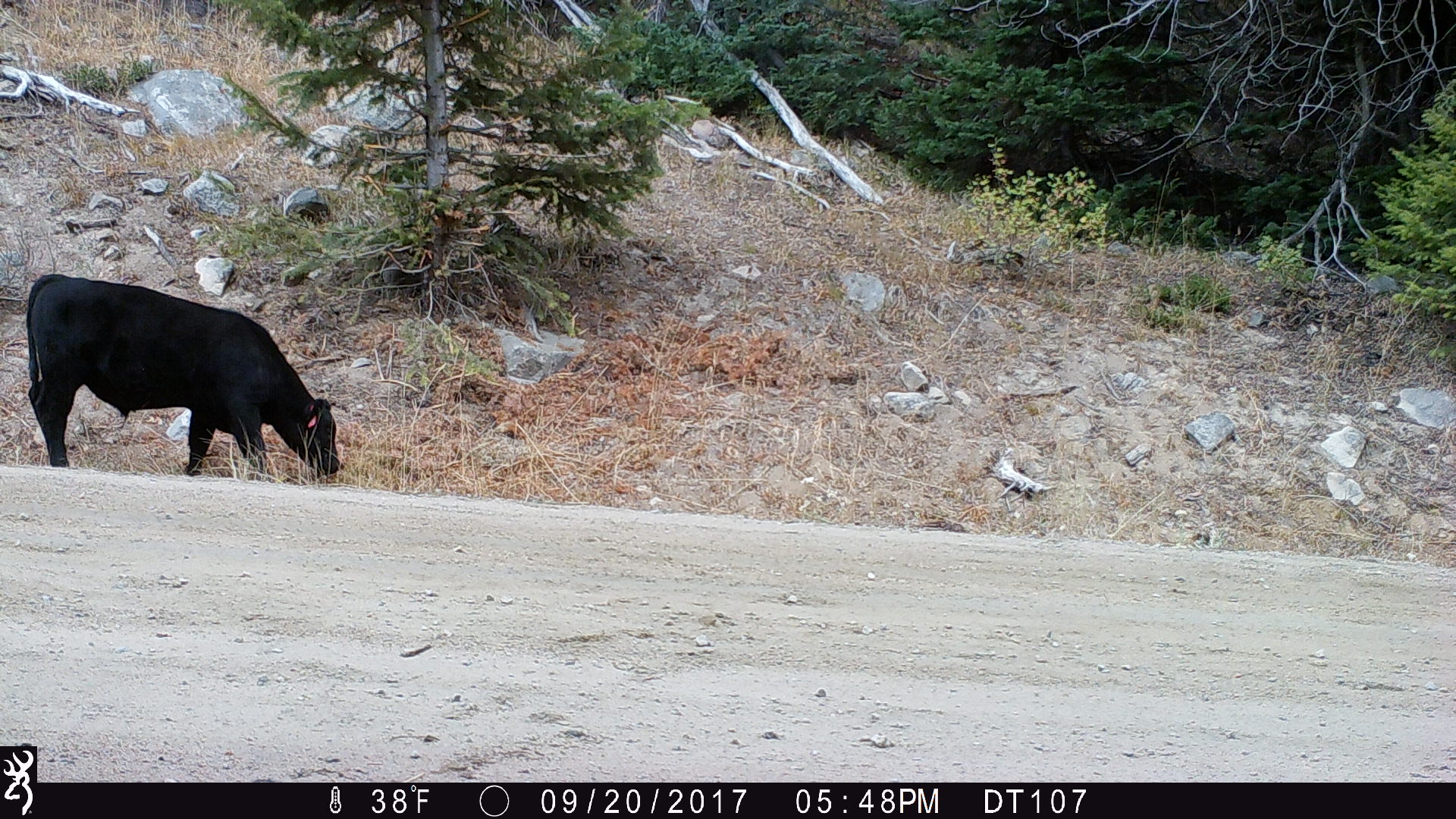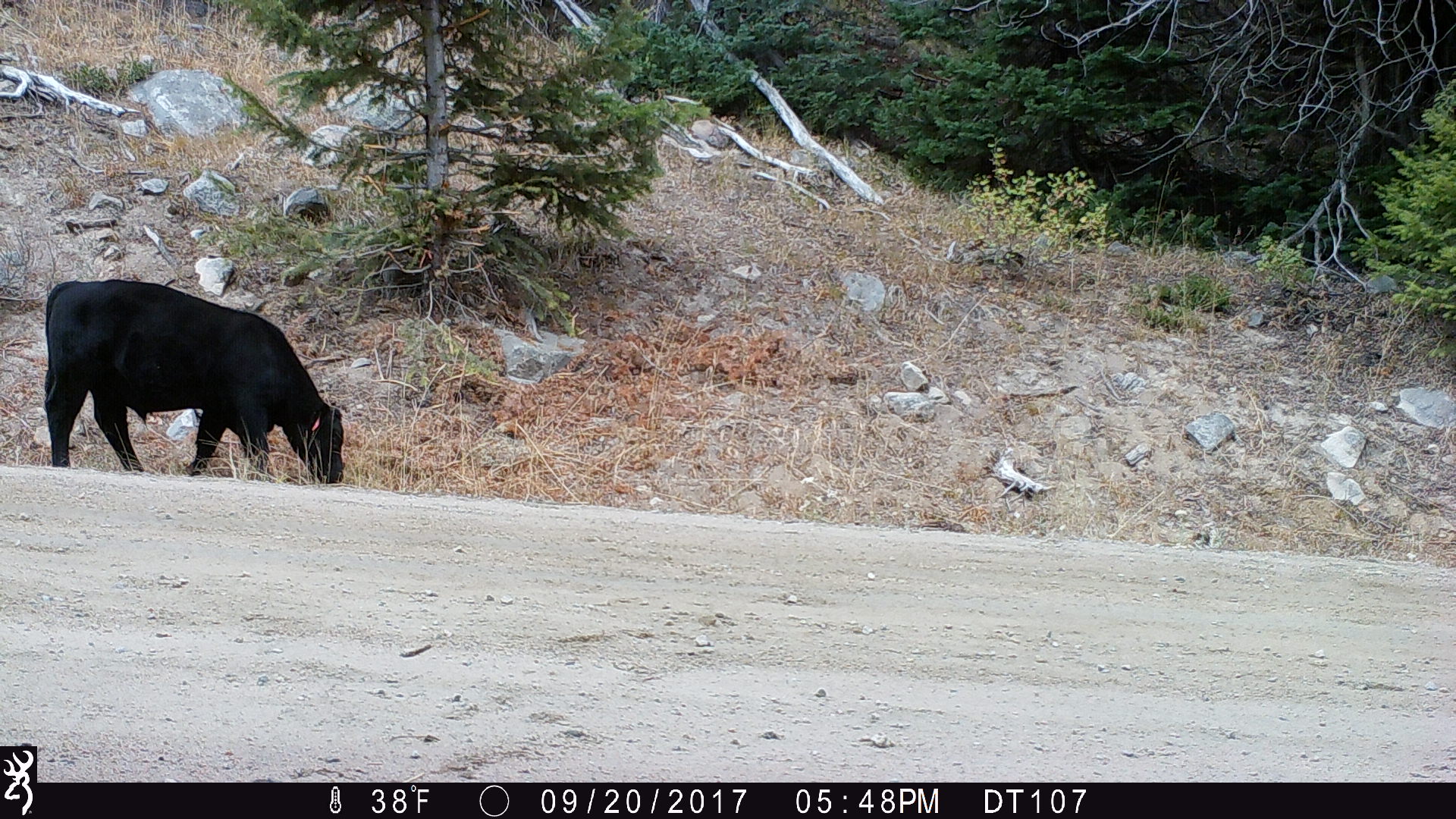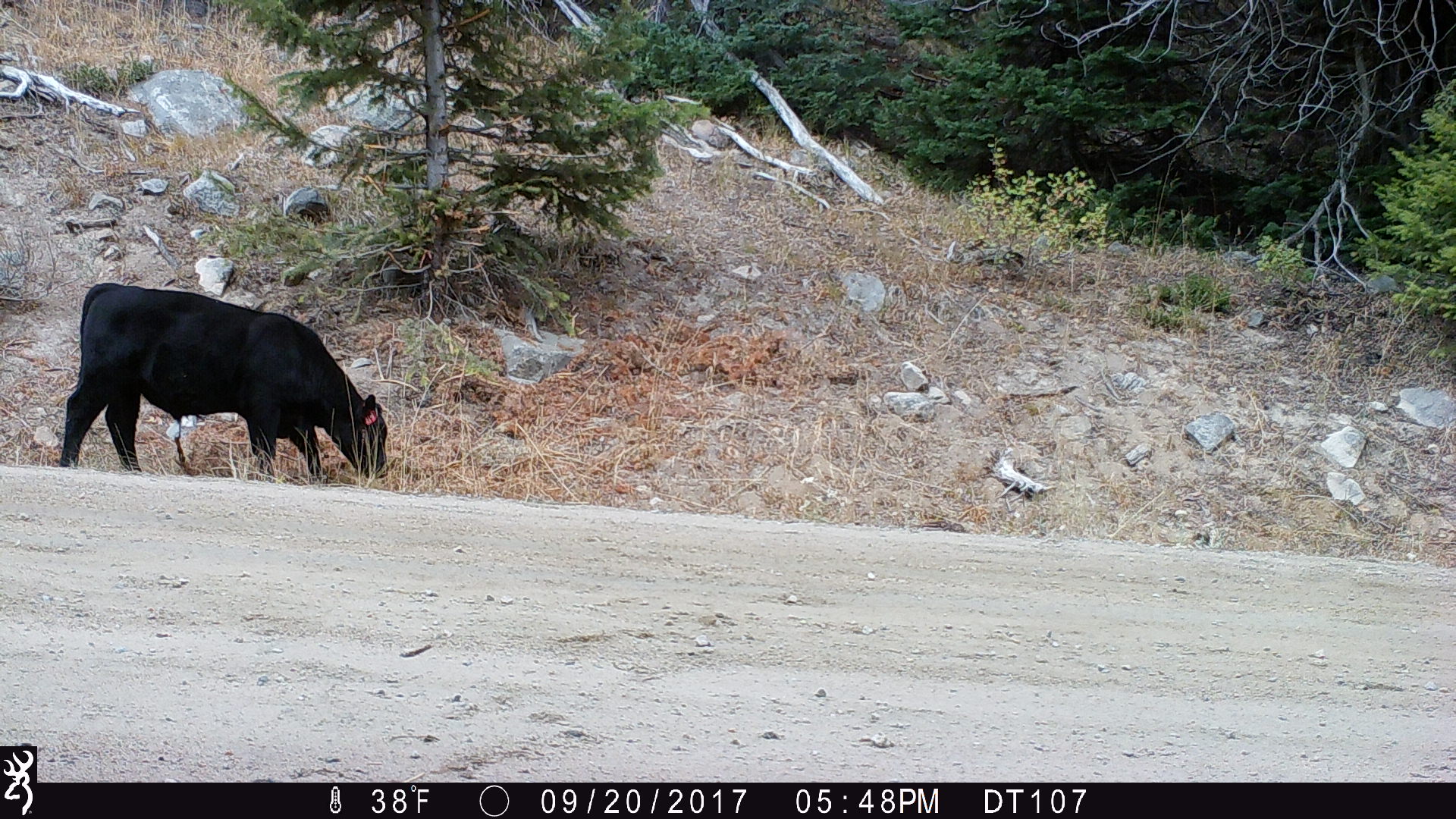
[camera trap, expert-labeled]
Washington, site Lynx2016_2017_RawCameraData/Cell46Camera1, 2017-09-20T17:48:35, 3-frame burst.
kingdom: Animalia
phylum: Chordata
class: Mammalia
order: Artiodactyla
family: Bovidae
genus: Bos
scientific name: Bos taurus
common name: domestic cattle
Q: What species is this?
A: Domestic cattle (Bos taurus).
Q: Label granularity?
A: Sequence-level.